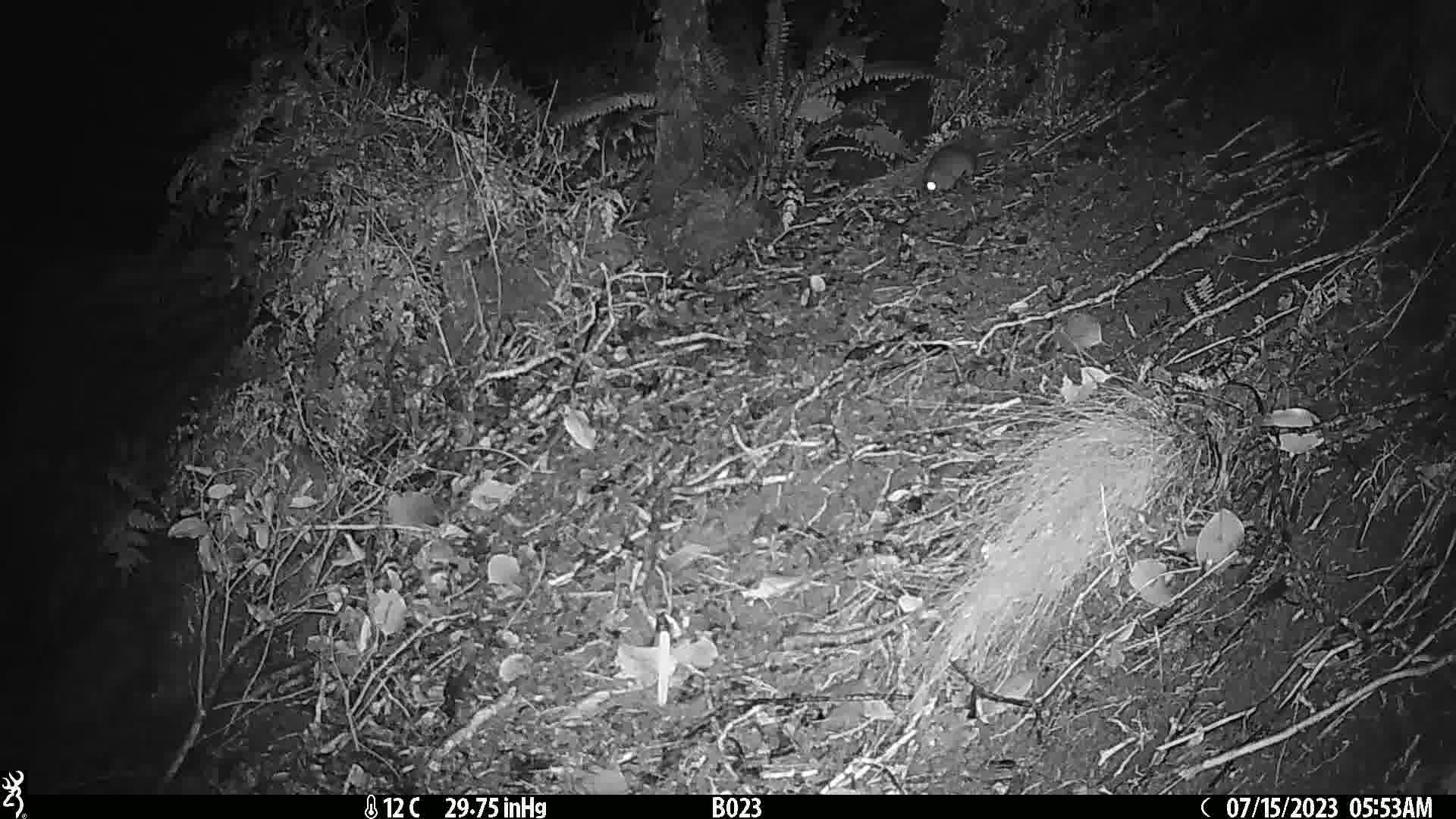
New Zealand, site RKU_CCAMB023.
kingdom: Animalia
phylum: Chordata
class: Mammalia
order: Rodentia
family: Muridae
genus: Rattus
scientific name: Rattus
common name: rat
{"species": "rat (Rattus)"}